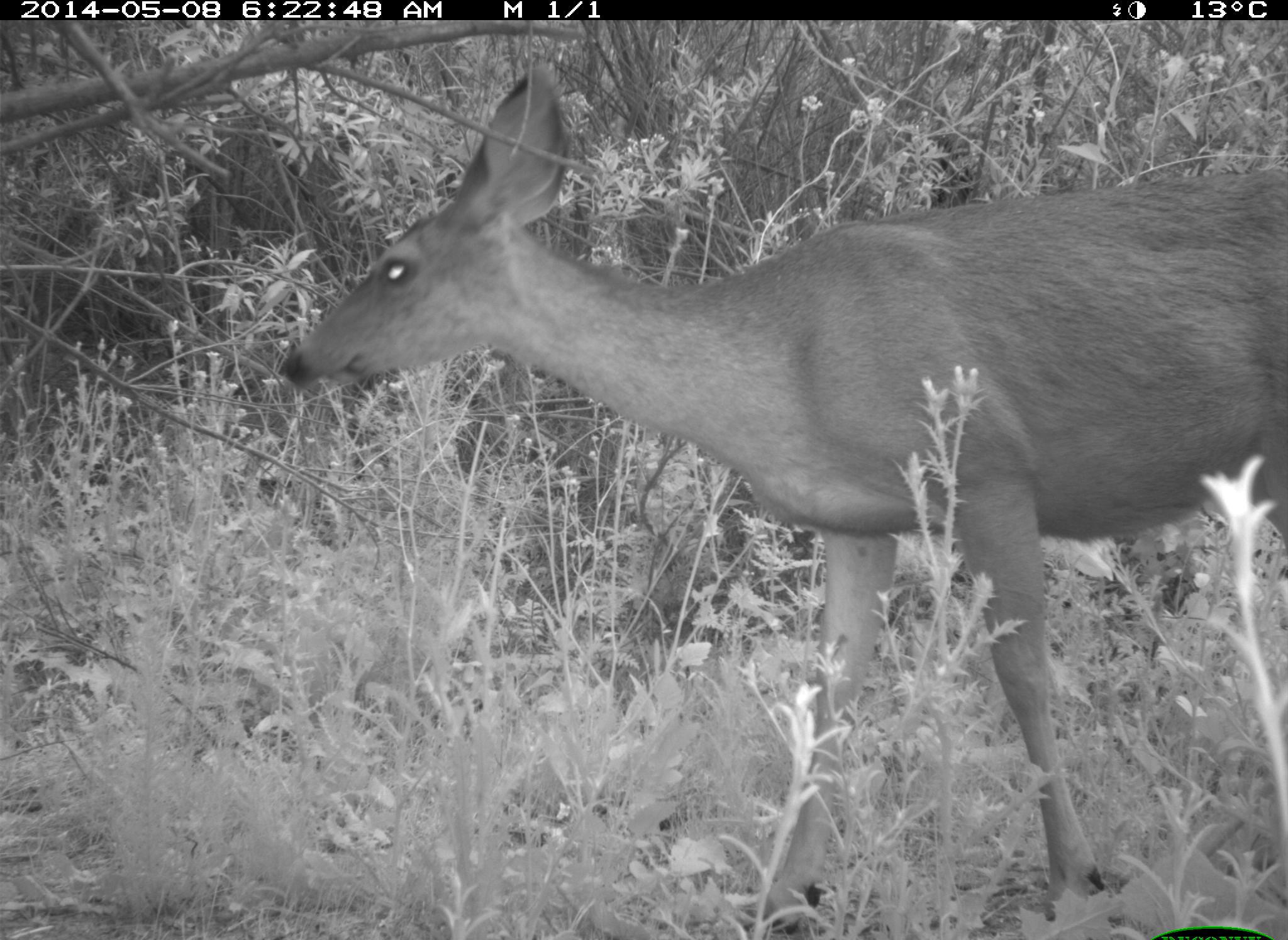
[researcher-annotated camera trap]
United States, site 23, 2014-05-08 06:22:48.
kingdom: Animalia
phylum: Chordata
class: Mammalia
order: Artiodactyla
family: Cervidae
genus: Odocoileus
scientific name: Odocoileus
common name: deer